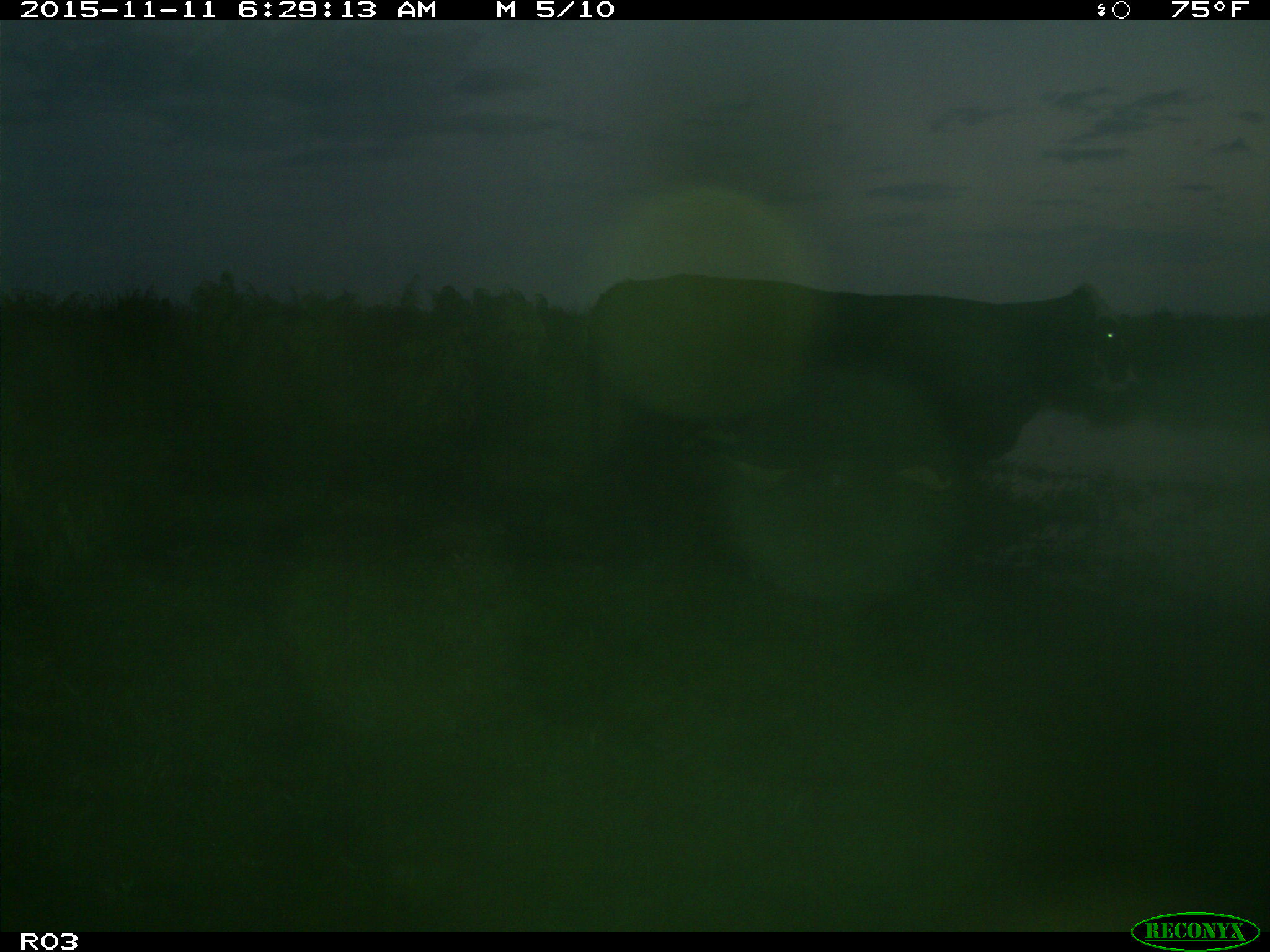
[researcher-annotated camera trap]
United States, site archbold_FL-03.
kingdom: Animalia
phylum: Chordata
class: Mammalia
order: Artiodactyla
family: Bovidae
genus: Bos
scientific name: Bos taurus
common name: domestic cow